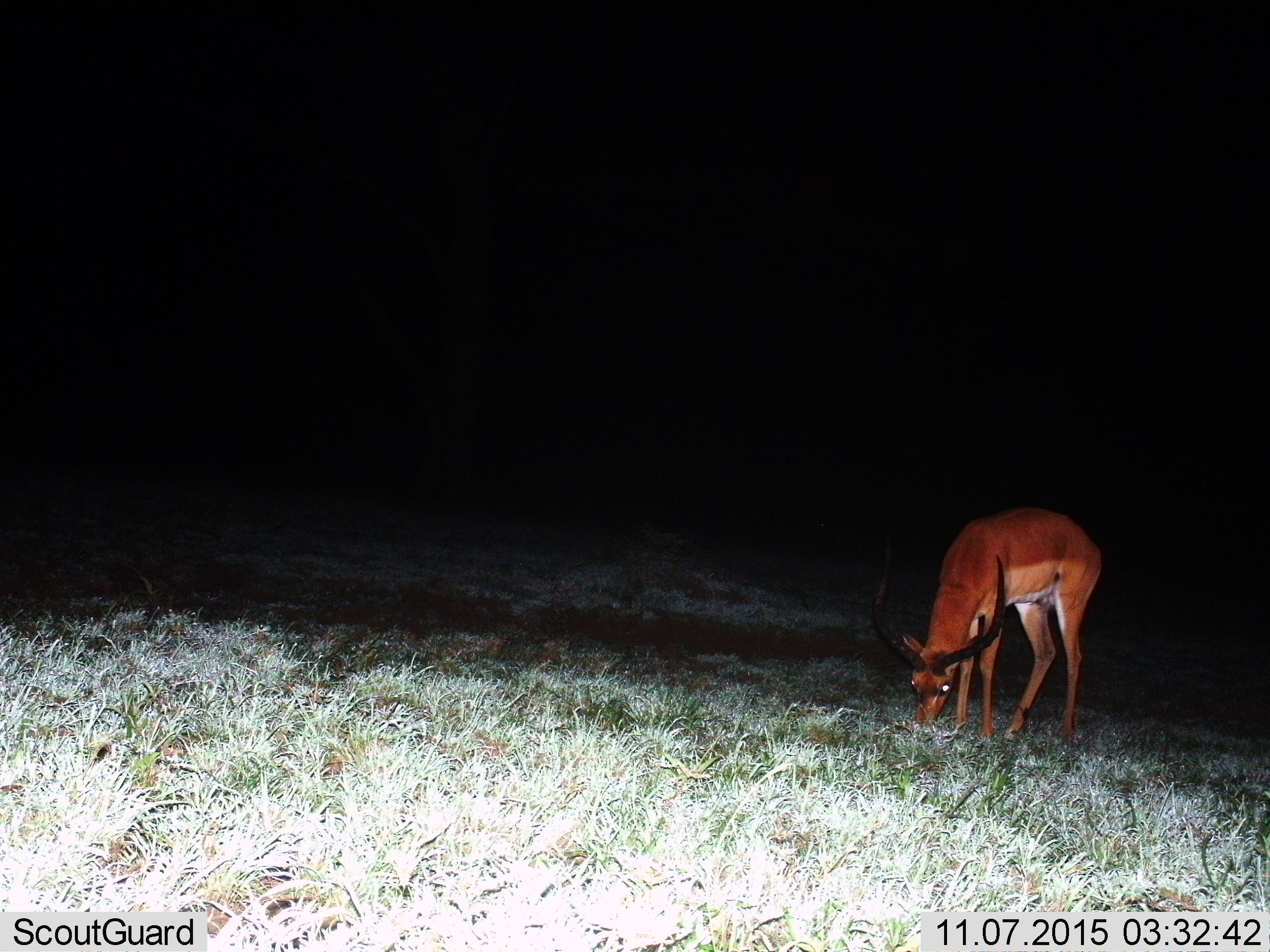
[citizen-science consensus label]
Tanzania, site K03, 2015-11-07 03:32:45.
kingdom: Animalia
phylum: Chordata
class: Mammalia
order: Artiodactyla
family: Bovidae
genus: Aepyceros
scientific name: Aepyceros melampus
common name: impala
Impala (Aepyceros melampus), count 1. Behavior (volunteer vote fractions): standing 0%, resting 0%, moving 0%, interacting 0%. Young present (vote fraction): 0%. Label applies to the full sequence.